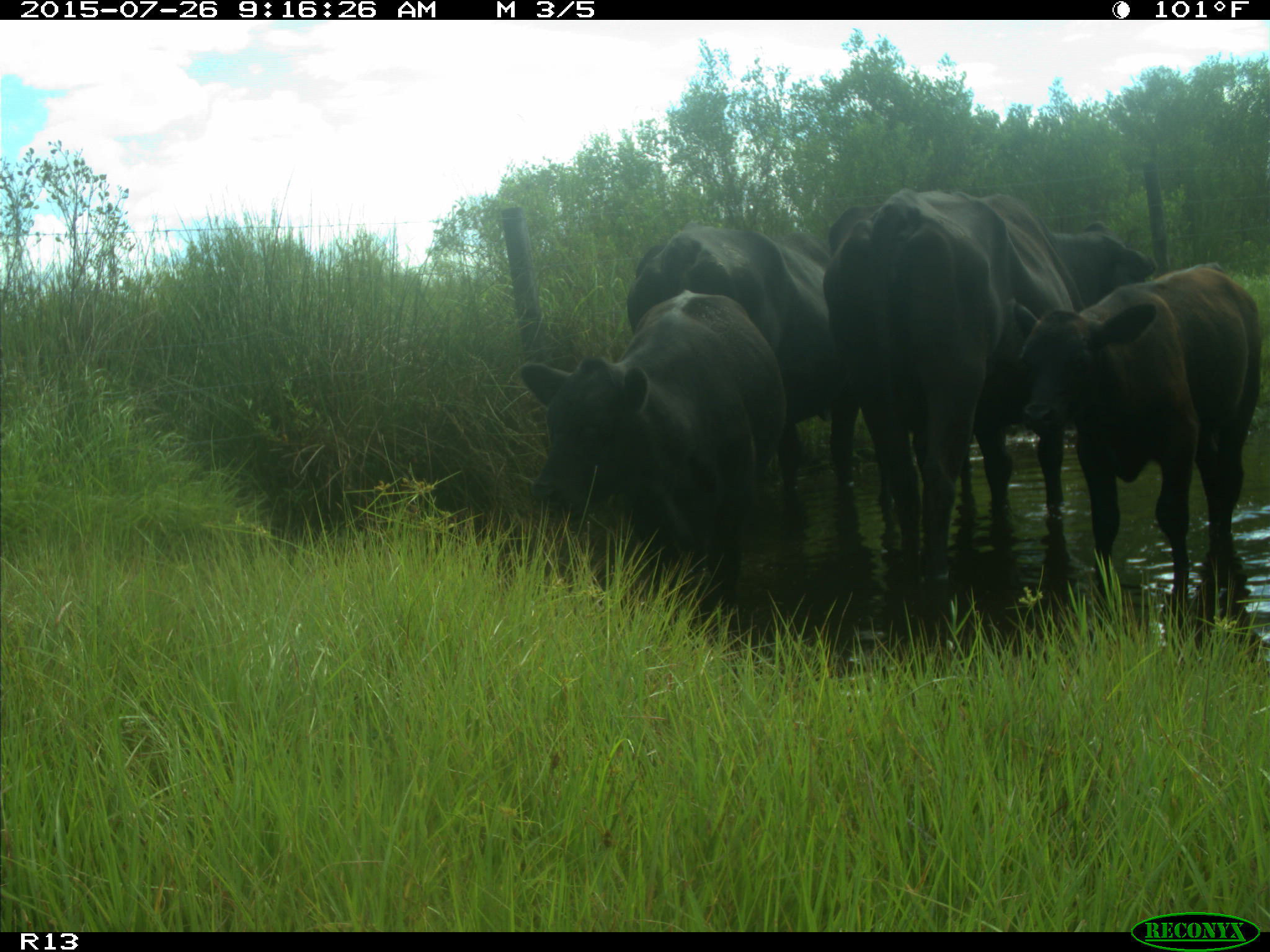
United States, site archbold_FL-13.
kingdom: Animalia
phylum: Chordata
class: Mammalia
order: Artiodactyla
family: Bovidae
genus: Bos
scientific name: Bos taurus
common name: domestic cow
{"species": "Bos taurus (domestic cow)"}